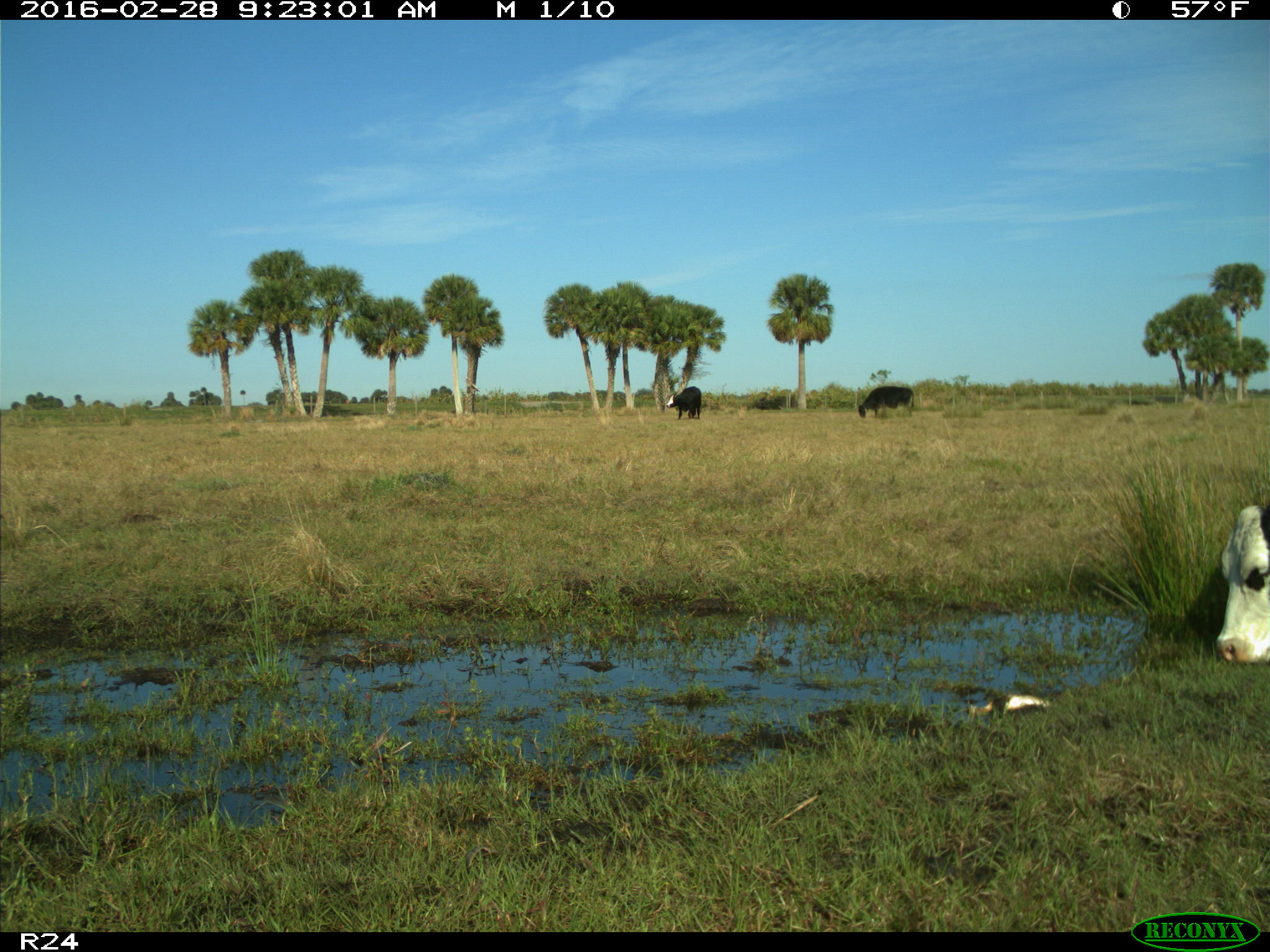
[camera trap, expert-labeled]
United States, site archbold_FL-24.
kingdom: Animalia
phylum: Chordata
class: Mammalia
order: Artiodactyla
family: Bovidae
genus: Bos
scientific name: Bos taurus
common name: domestic cow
Bos taurus (domestic cow).